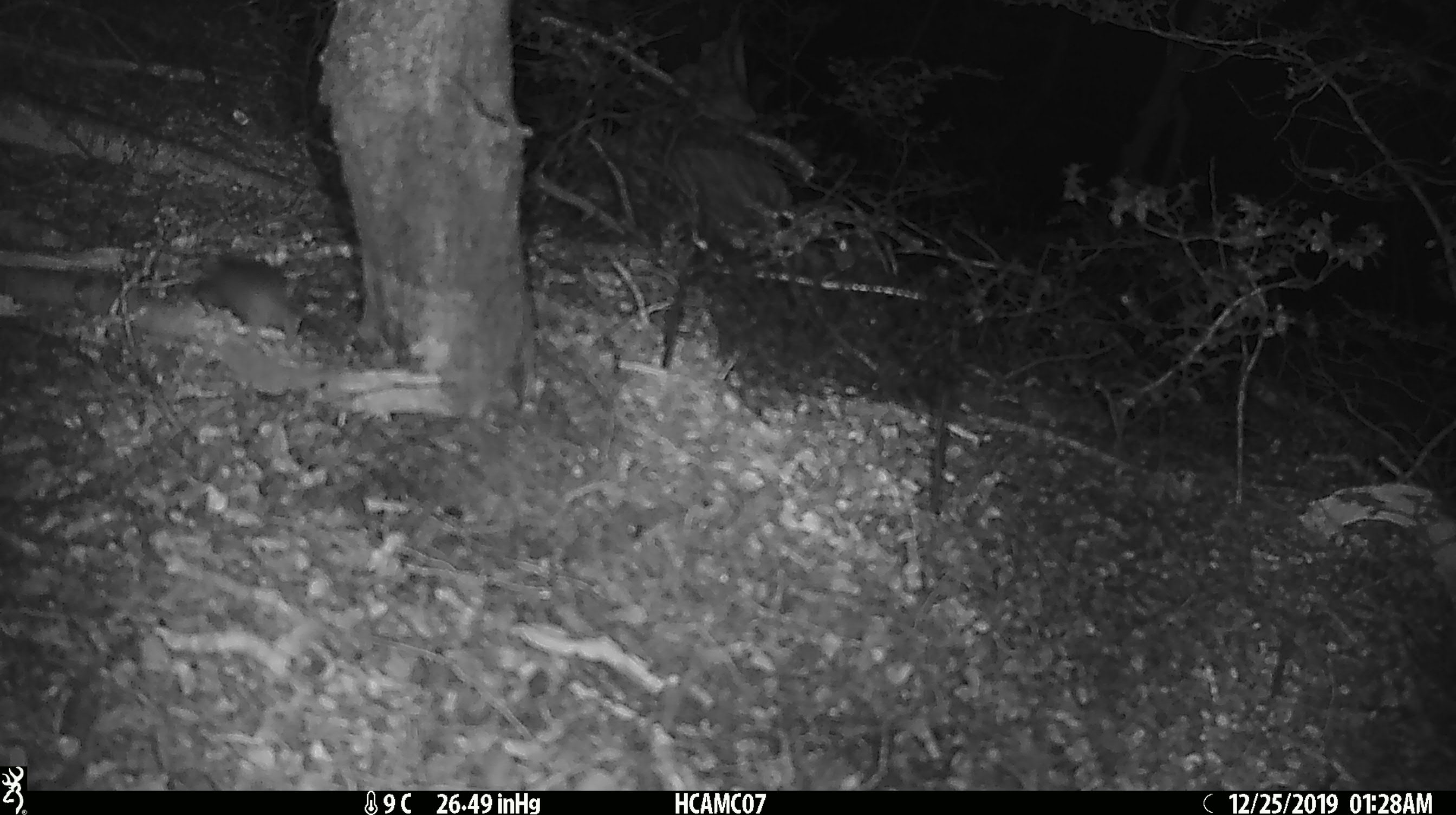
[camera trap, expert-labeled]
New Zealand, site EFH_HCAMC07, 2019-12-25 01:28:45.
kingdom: Animalia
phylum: Chordata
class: Mammalia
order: Rodentia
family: Muridae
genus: Mus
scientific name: Mus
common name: mouse